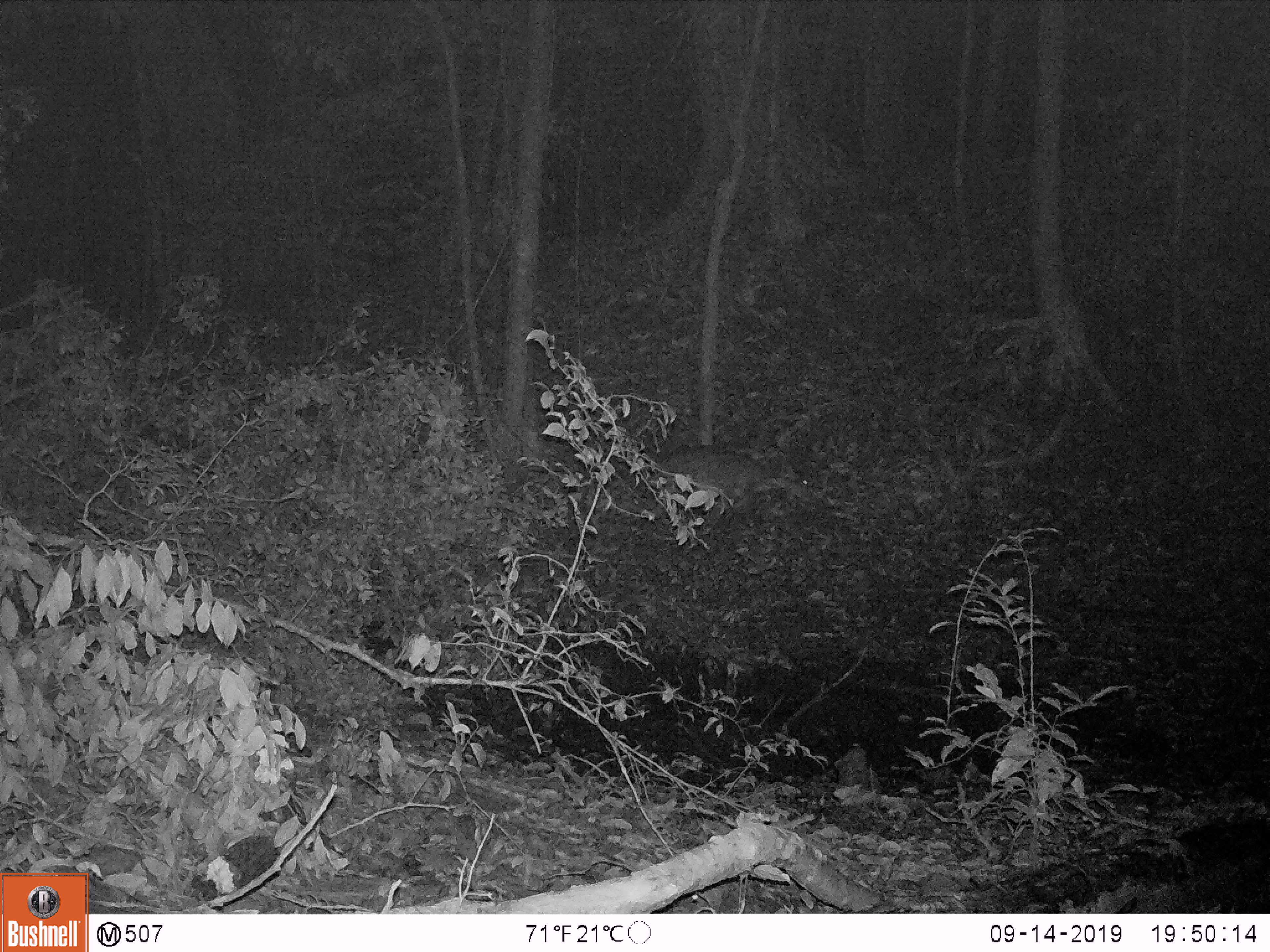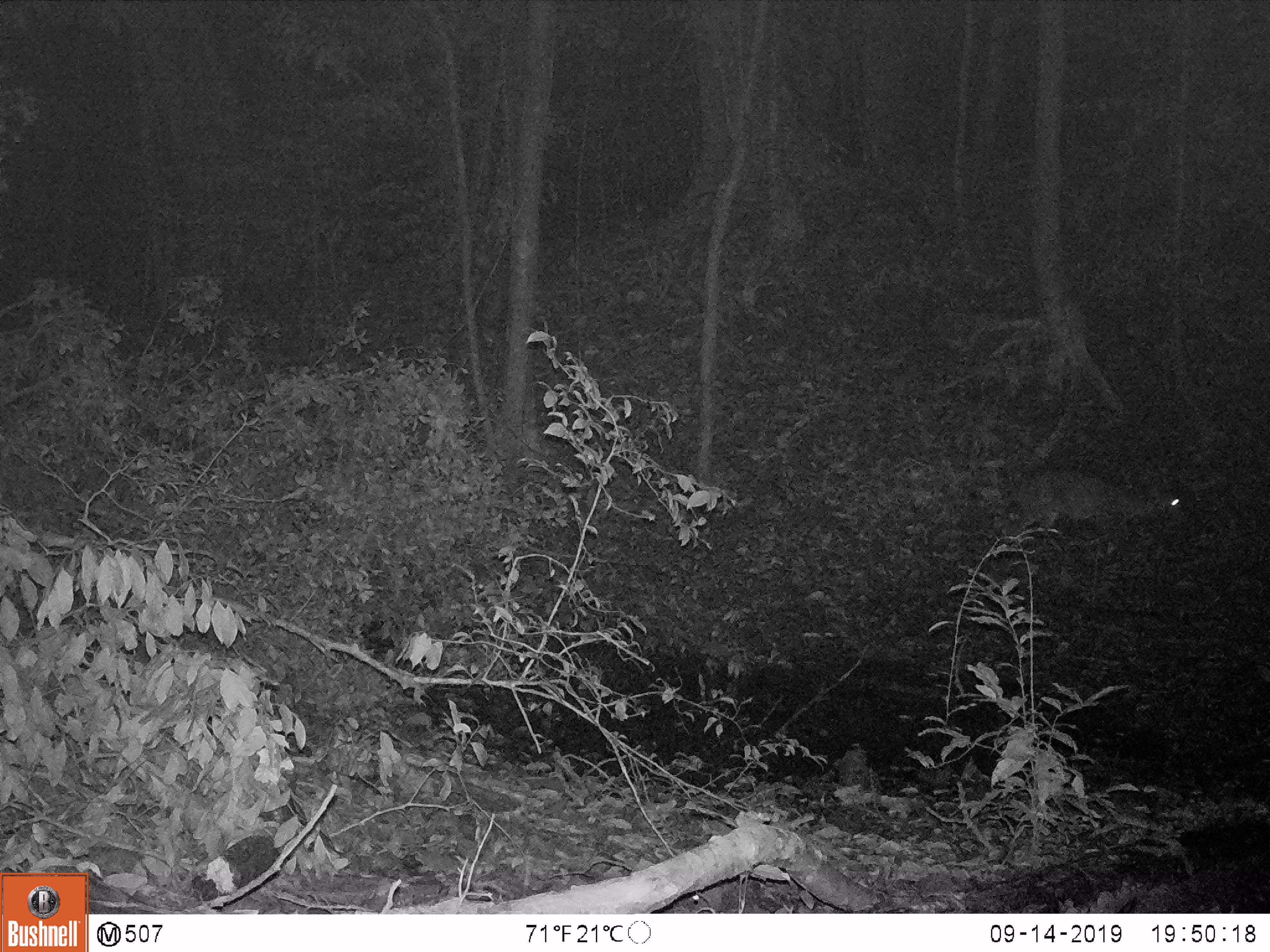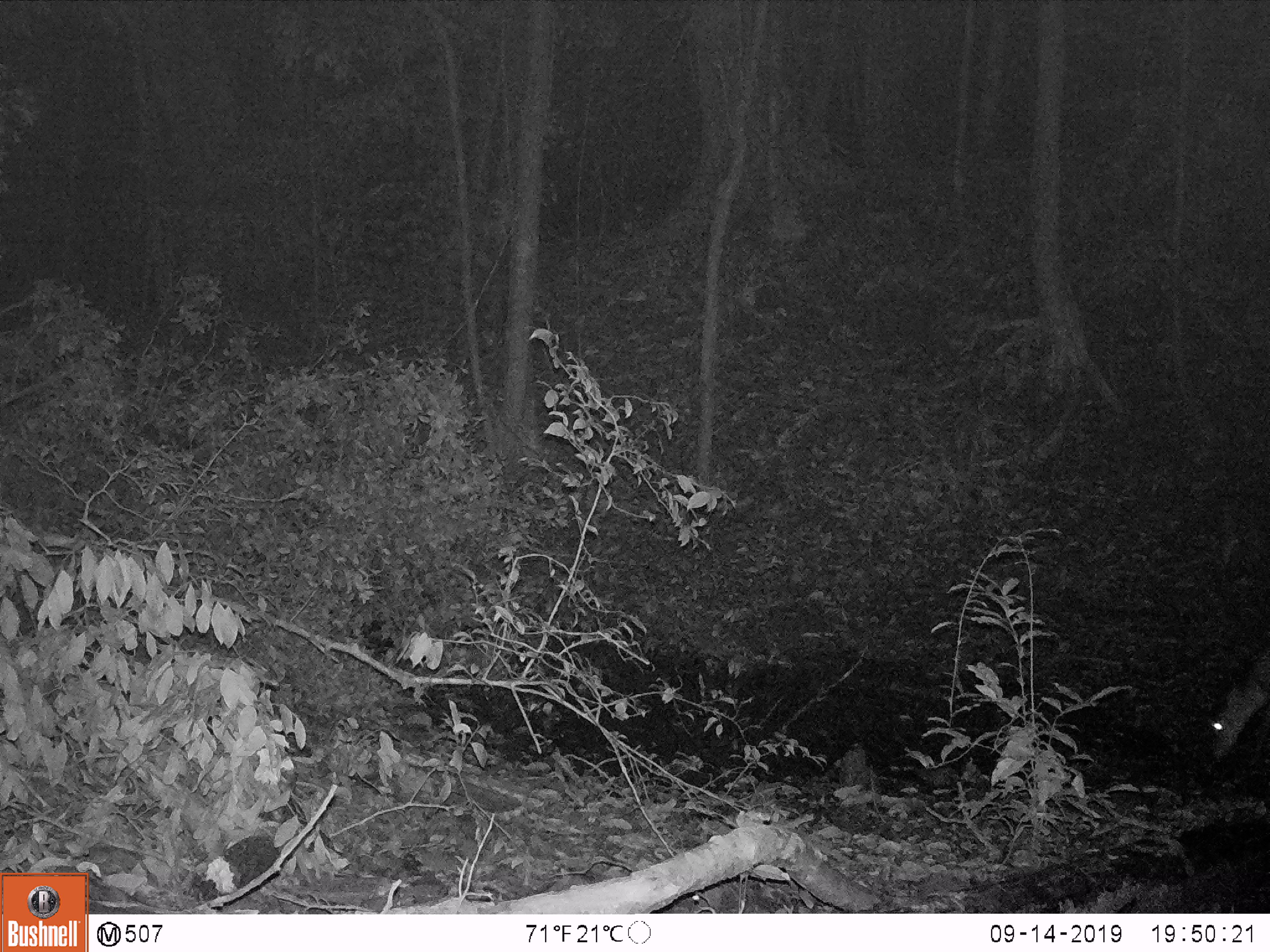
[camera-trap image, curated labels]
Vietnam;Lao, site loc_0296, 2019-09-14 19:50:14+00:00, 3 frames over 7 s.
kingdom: Animalia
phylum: Chordata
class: Mammalia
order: Artiodactyla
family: Cervidae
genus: Muntiacus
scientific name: Muntiacus vuquangensis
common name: large-antlered muntjac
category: large antlered muntjac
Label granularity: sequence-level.